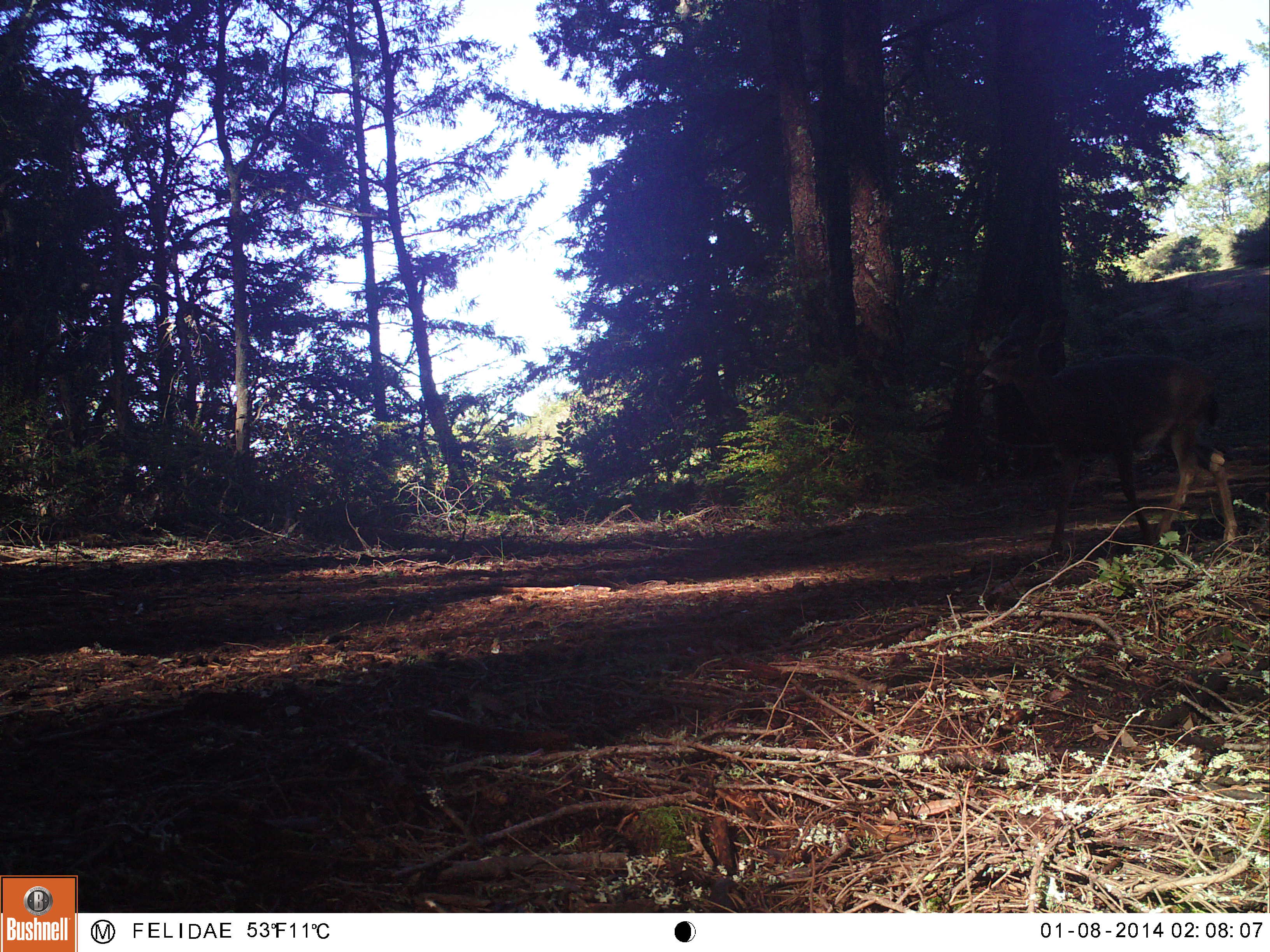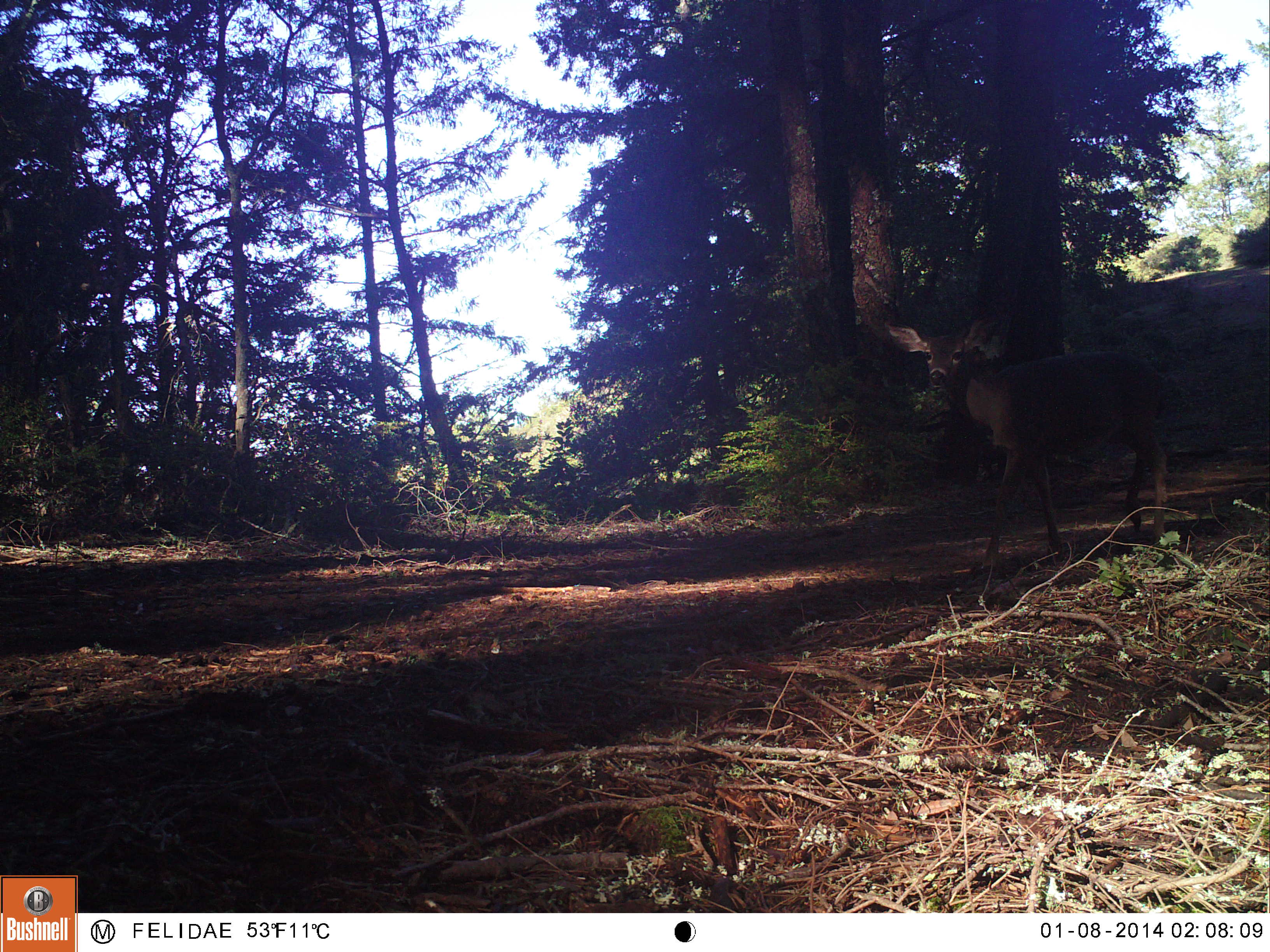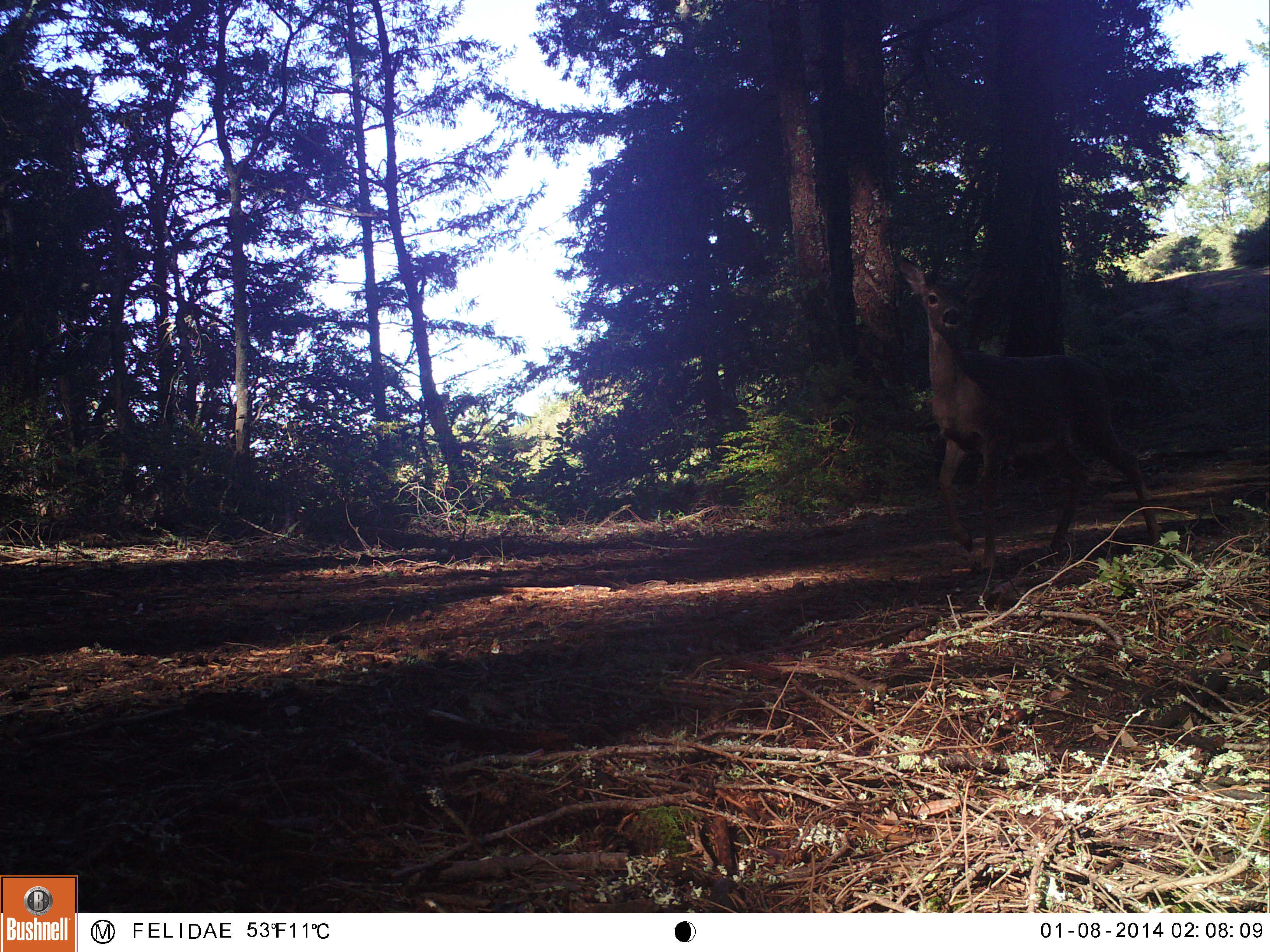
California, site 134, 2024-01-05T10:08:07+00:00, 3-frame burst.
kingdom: Animalia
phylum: Chordata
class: Mammalia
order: Artiodactyla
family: Cervidae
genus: Odocoileus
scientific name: Odocoileus hemionus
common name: mule deer